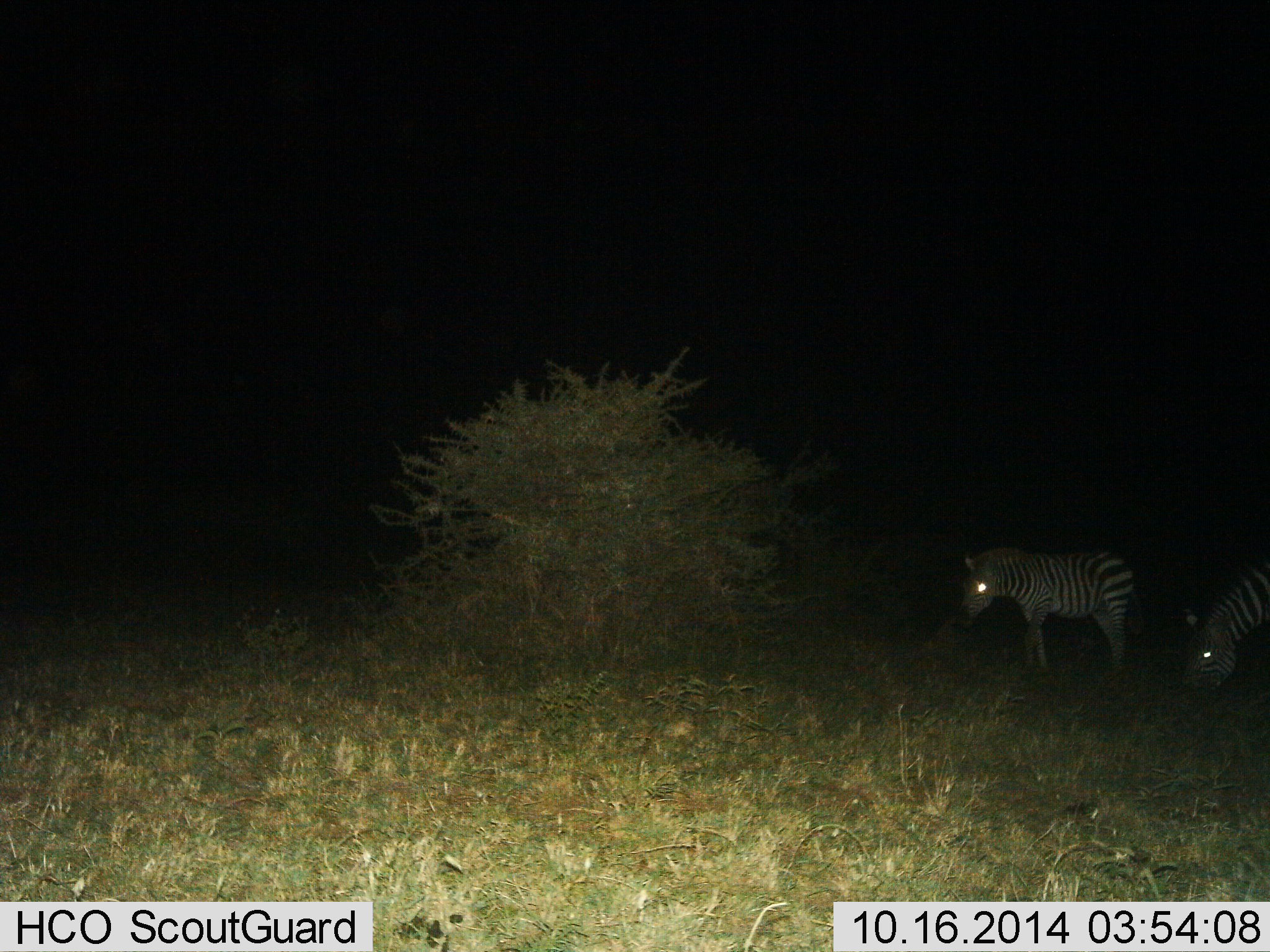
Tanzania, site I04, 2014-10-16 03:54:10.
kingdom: Animalia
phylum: Chordata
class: Mammalia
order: Perissodactyla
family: Equidae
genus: Equus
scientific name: Equus quagga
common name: plains zebra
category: zebra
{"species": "zebra (plains zebra) (Equus quagga)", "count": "2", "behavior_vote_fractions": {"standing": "80%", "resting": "0%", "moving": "0%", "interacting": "10%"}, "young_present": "10%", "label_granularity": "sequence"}